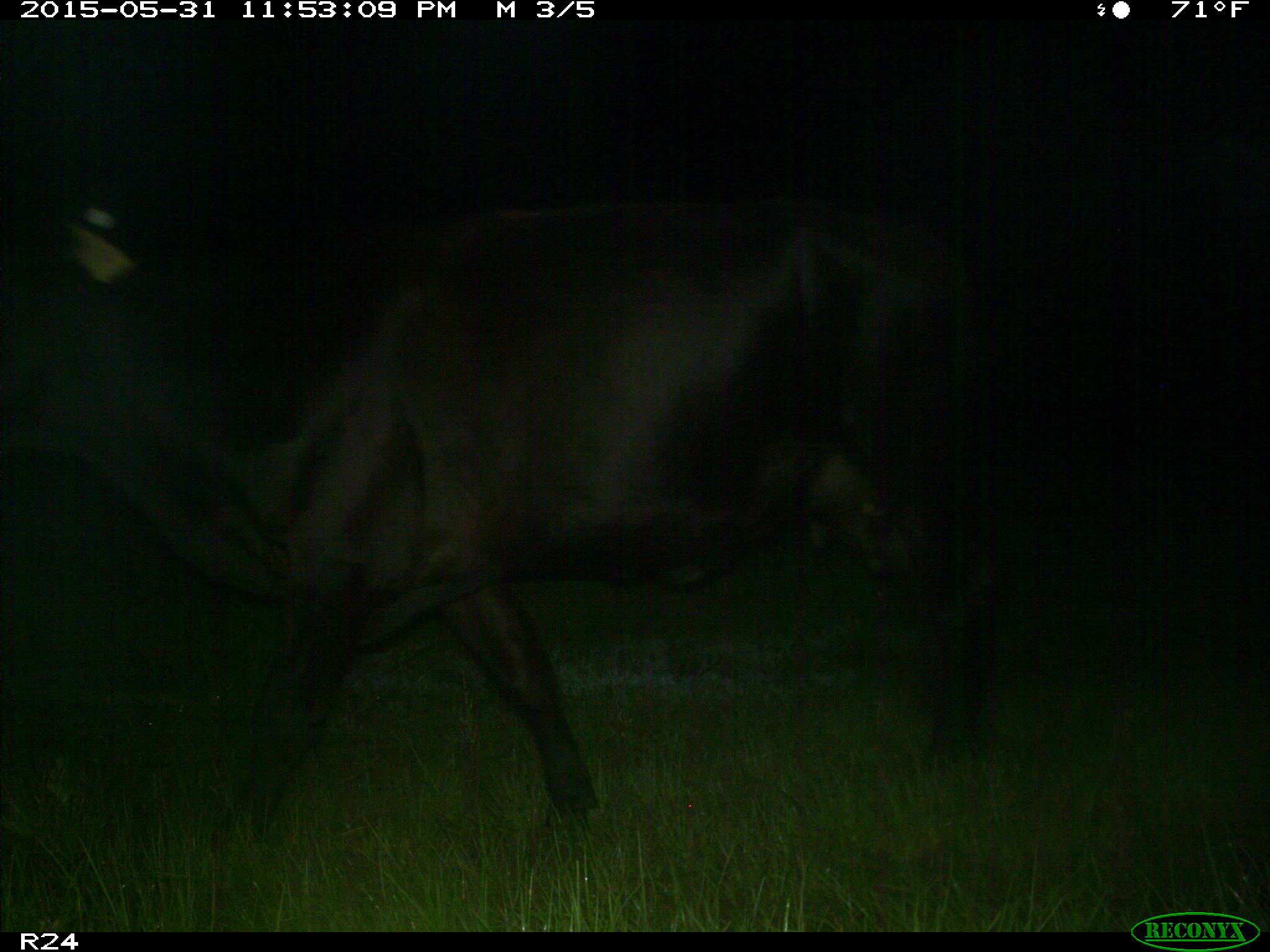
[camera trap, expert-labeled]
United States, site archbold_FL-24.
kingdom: Animalia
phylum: Chordata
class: Mammalia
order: Artiodactyla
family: Bovidae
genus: Bos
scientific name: Bos taurus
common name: domestic cow